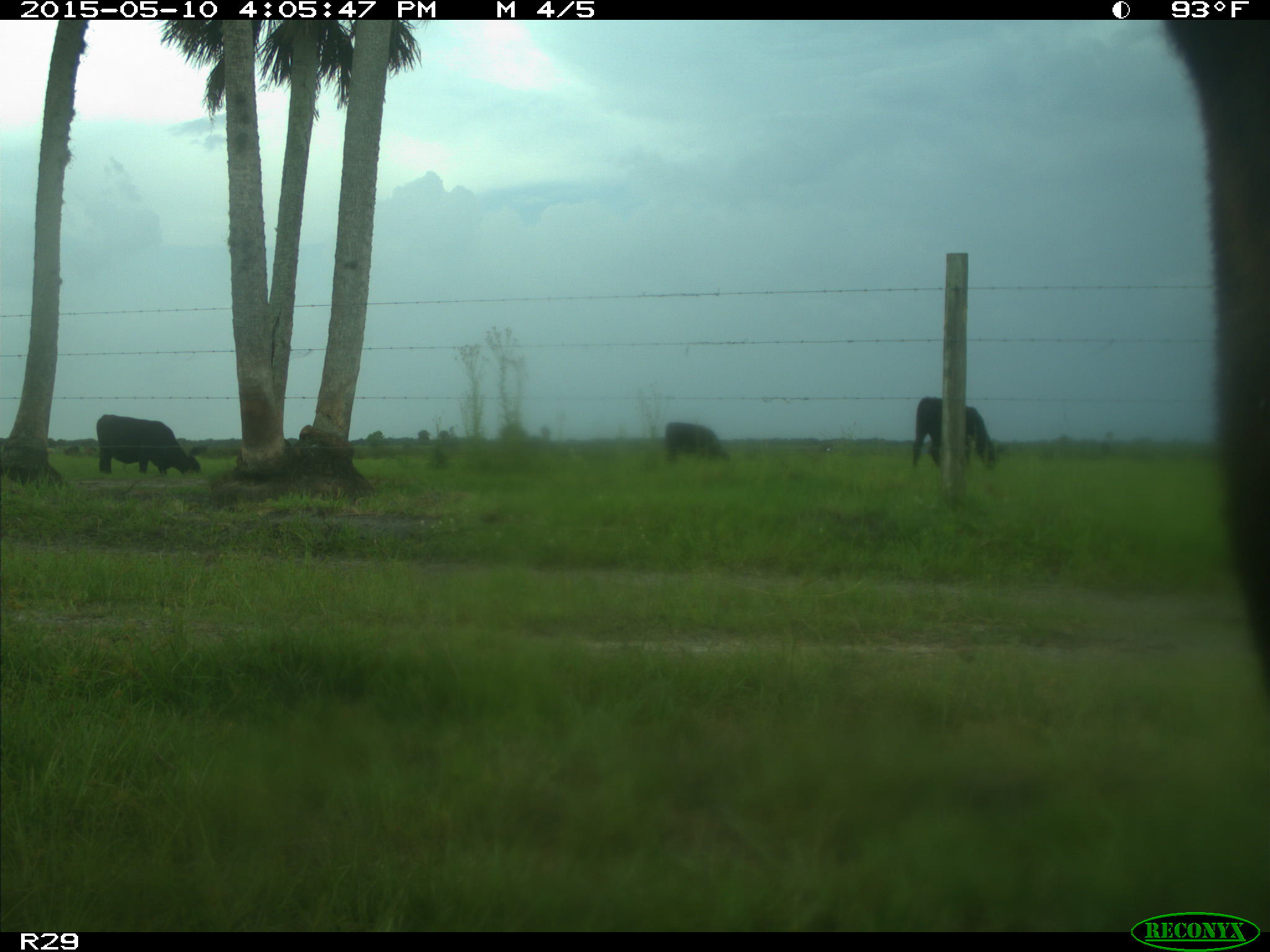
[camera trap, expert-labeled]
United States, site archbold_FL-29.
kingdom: Animalia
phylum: Chordata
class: Mammalia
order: Artiodactyla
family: Bovidae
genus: Bos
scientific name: Bos taurus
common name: domestic cow